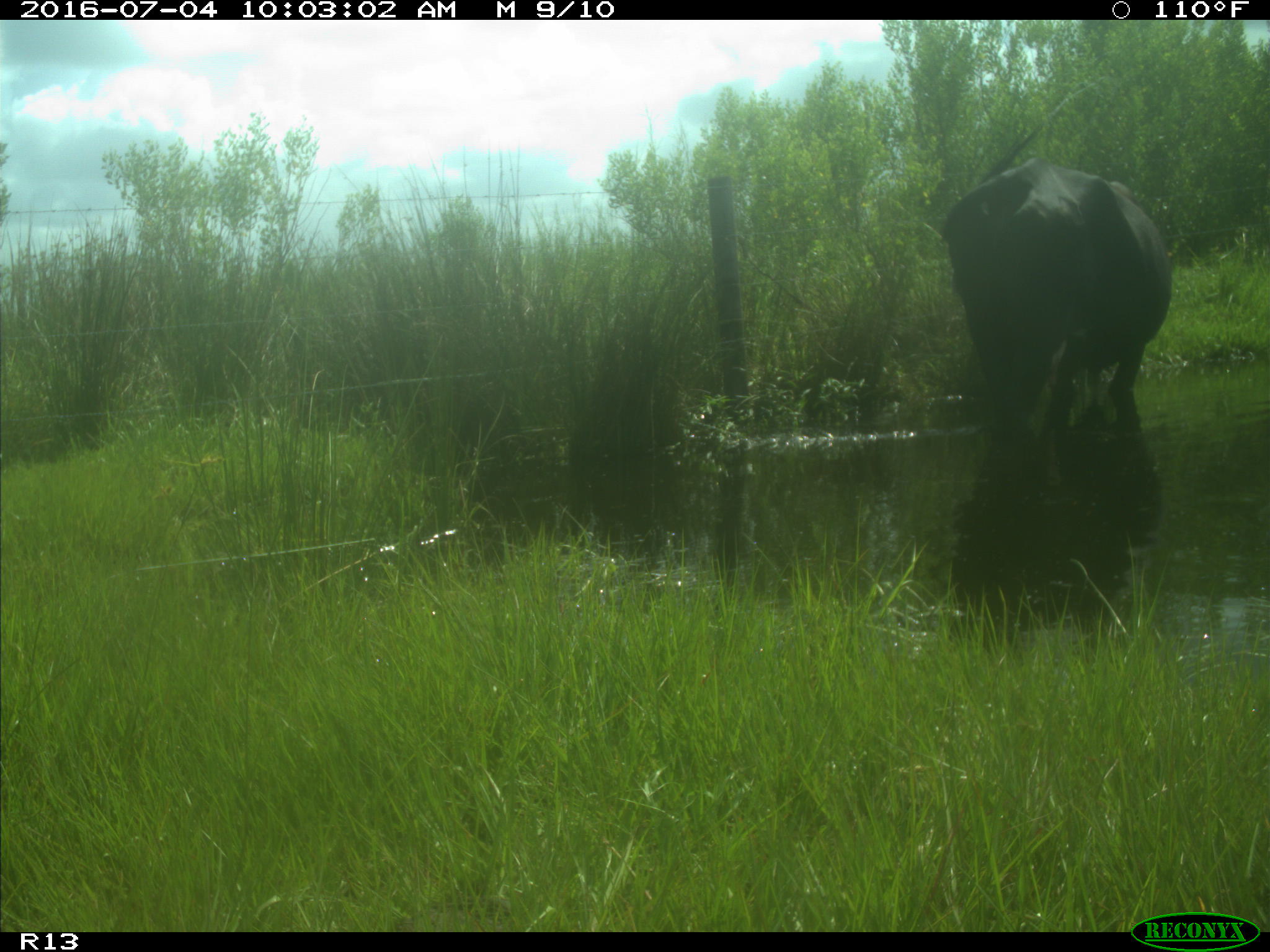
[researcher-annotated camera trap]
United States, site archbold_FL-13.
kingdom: Animalia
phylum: Chordata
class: Mammalia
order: Artiodactyla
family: Bovidae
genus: Bos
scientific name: Bos taurus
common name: domestic cow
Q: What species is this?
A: Bos taurus (domestic cow).